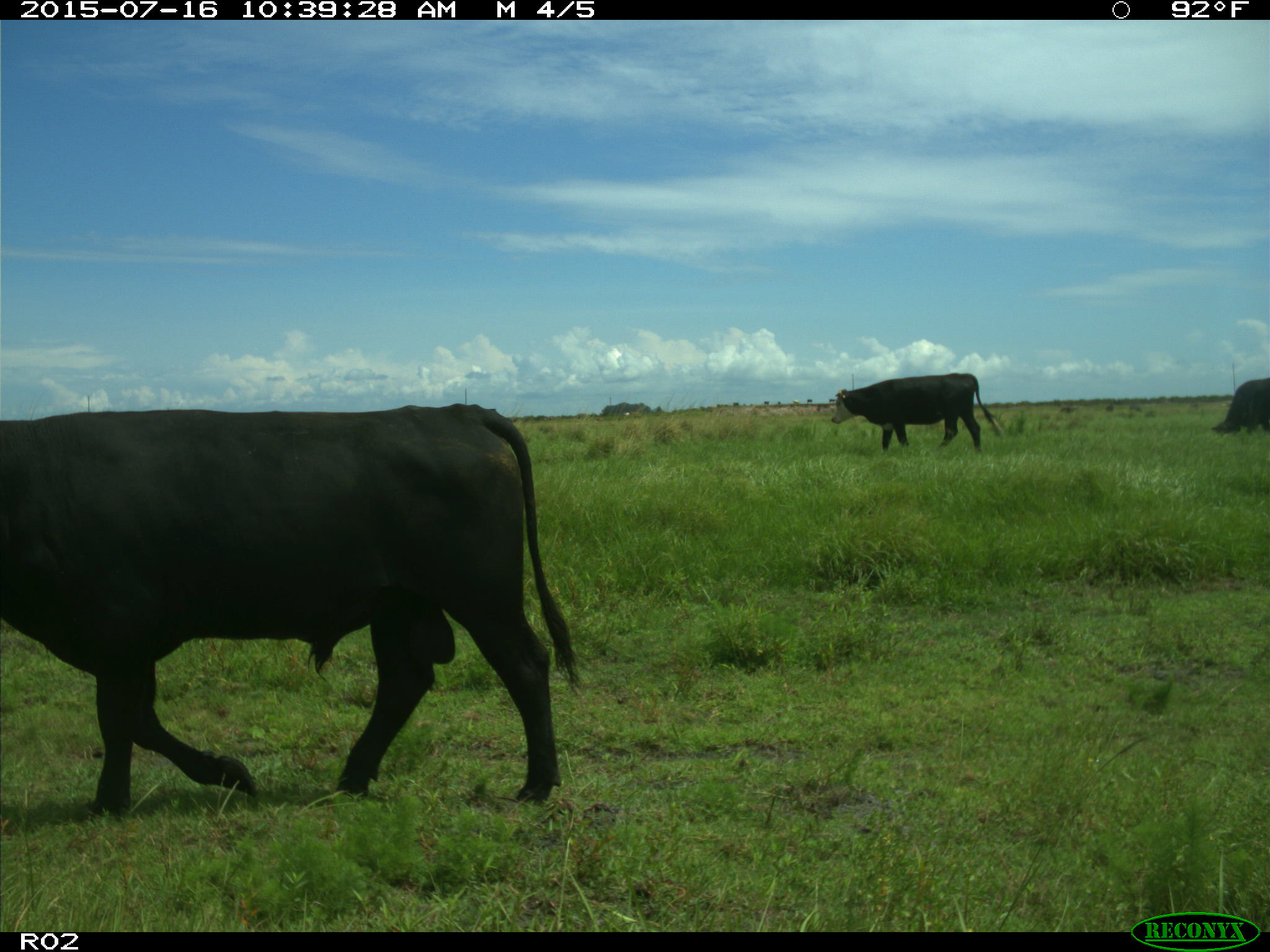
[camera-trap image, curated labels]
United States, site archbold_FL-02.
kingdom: Animalia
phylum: Chordata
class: Mammalia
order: Artiodactyla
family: Bovidae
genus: Bos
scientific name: Bos taurus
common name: domestic cow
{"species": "Bos taurus (domestic cow)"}